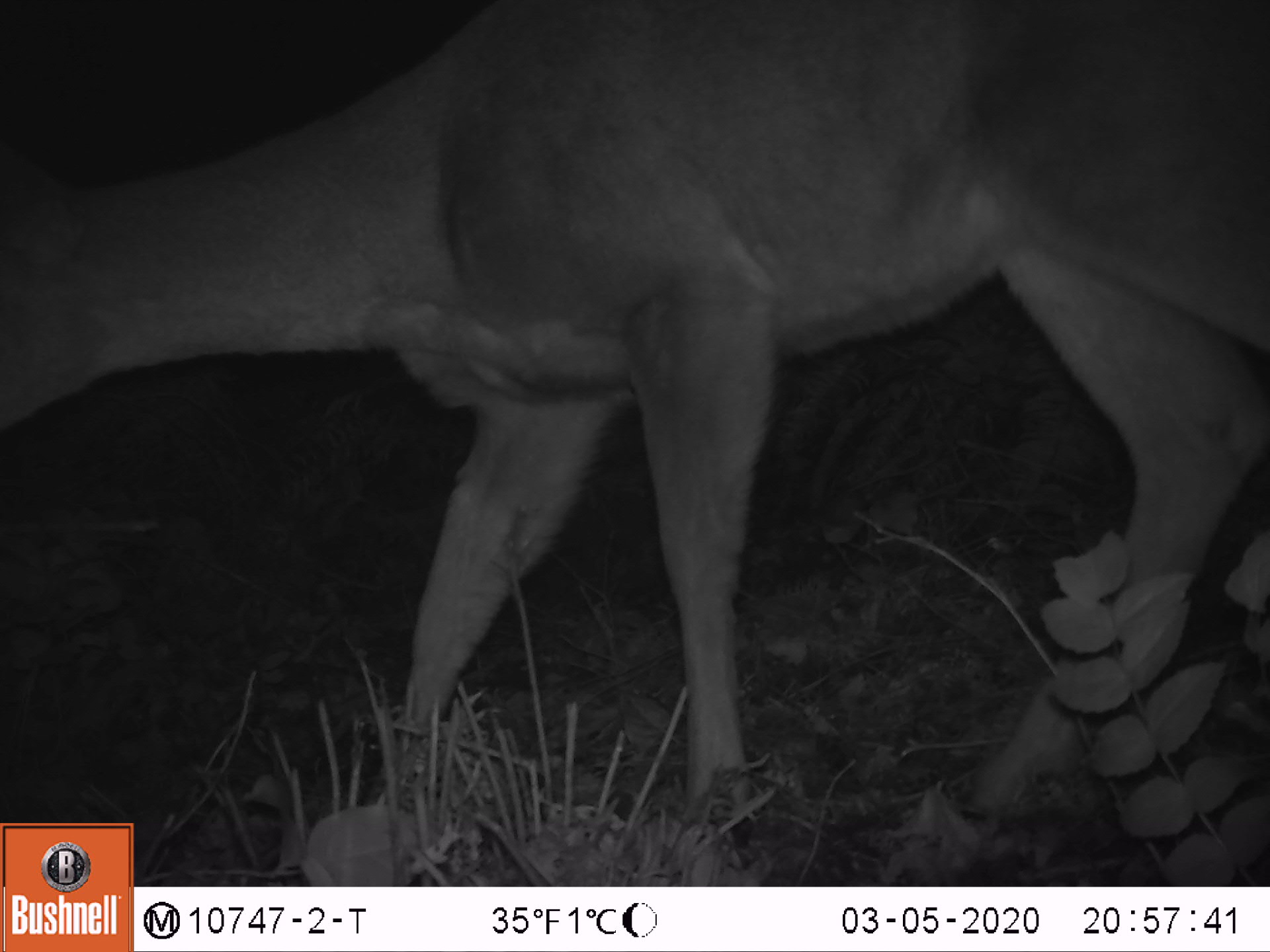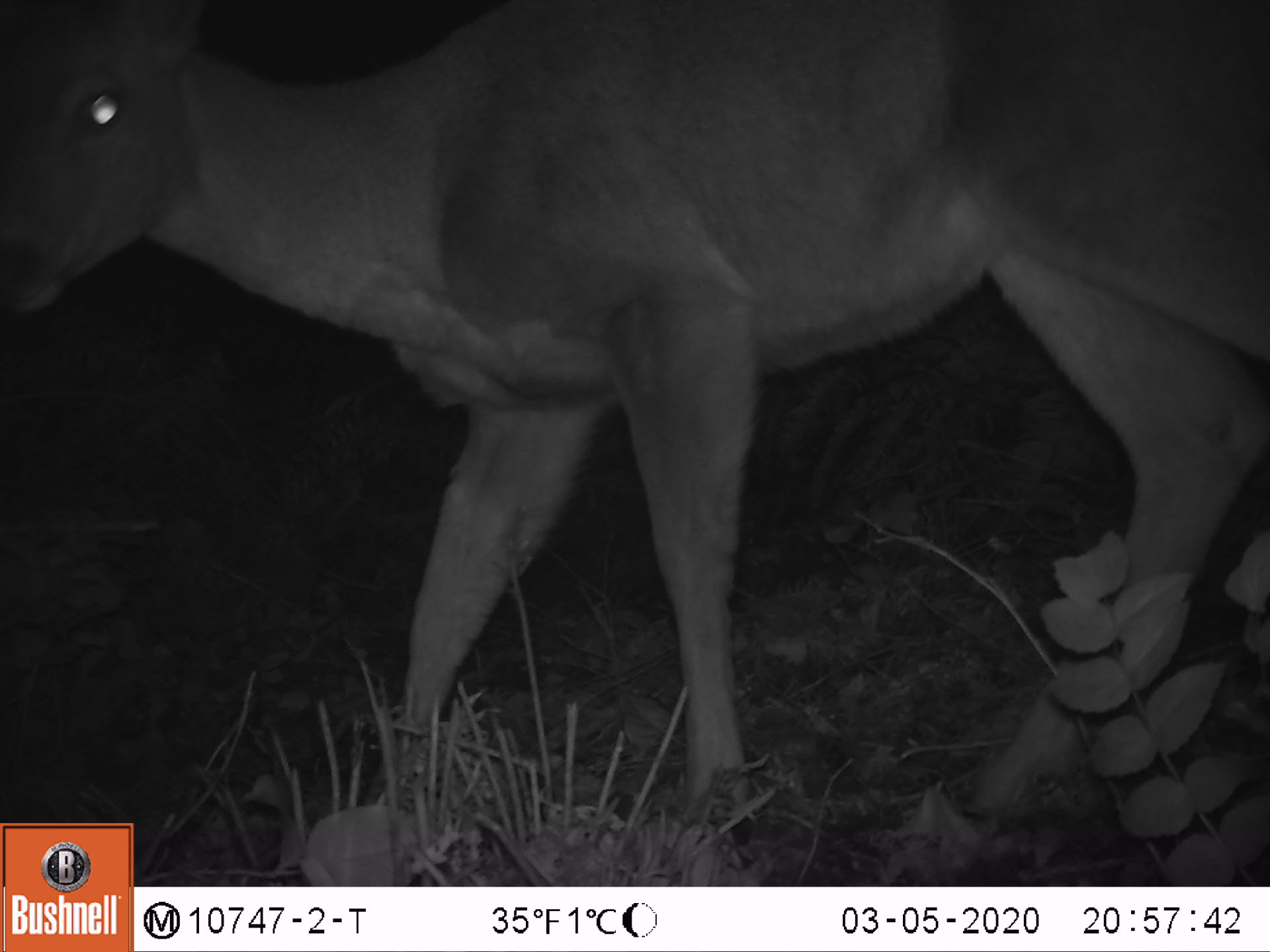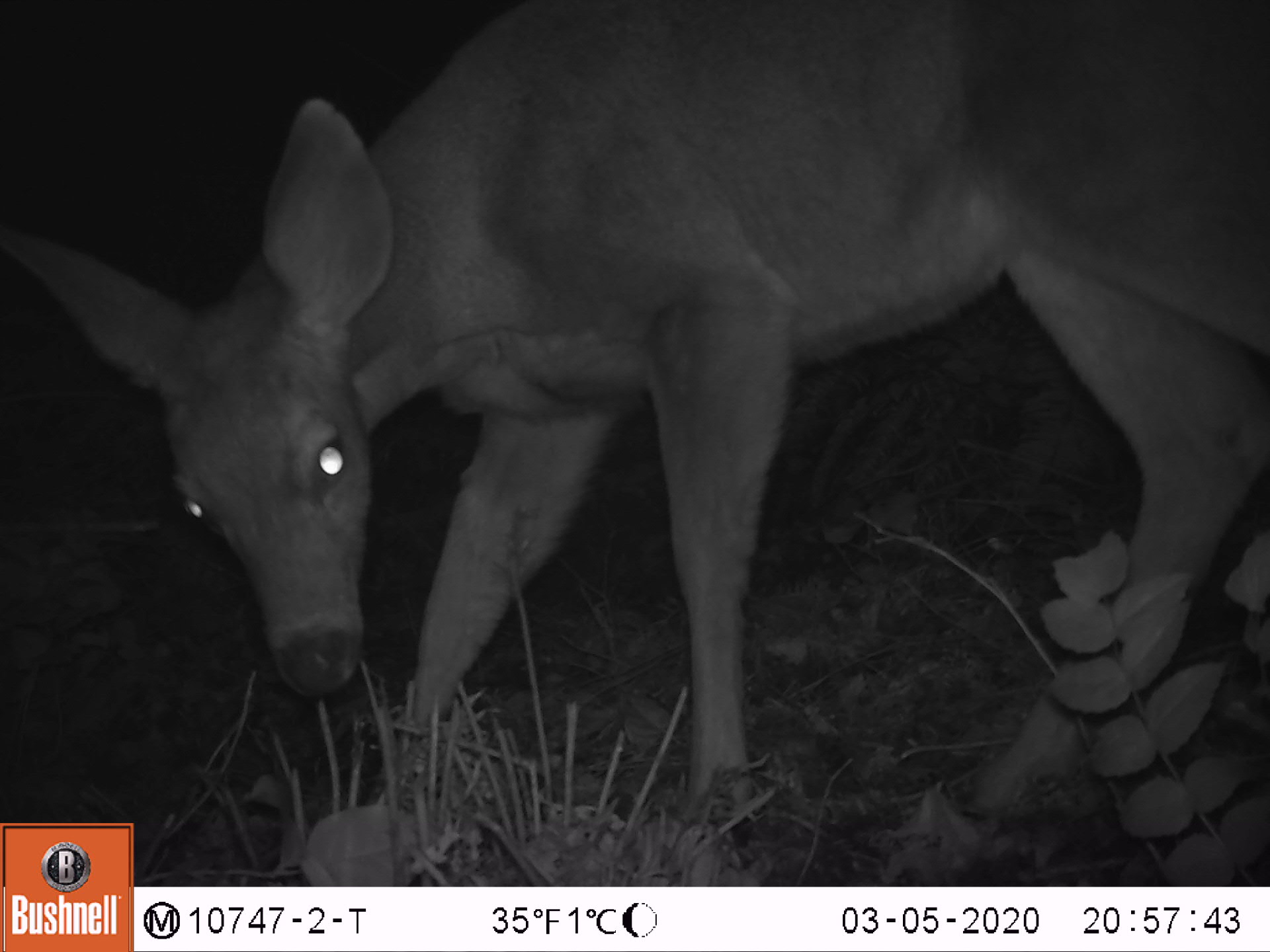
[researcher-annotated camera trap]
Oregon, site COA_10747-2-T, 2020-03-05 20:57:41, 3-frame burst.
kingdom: Animalia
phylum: Chordata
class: Mammalia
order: Artiodactyla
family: Cervidae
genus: Odocoileus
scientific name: Odocoileus hemionus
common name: black-tailed deer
Black-tailed deer (Odocoileus hemionus).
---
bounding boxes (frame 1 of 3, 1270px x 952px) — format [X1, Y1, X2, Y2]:
black-tailed deer: [0, 1, 1266, 807]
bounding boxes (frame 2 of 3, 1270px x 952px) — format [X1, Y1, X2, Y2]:
black-tailed deer: [0, 0, 1266, 812]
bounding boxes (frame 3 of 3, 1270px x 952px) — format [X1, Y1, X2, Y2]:
black-tailed deer: [0, 1, 1266, 809]